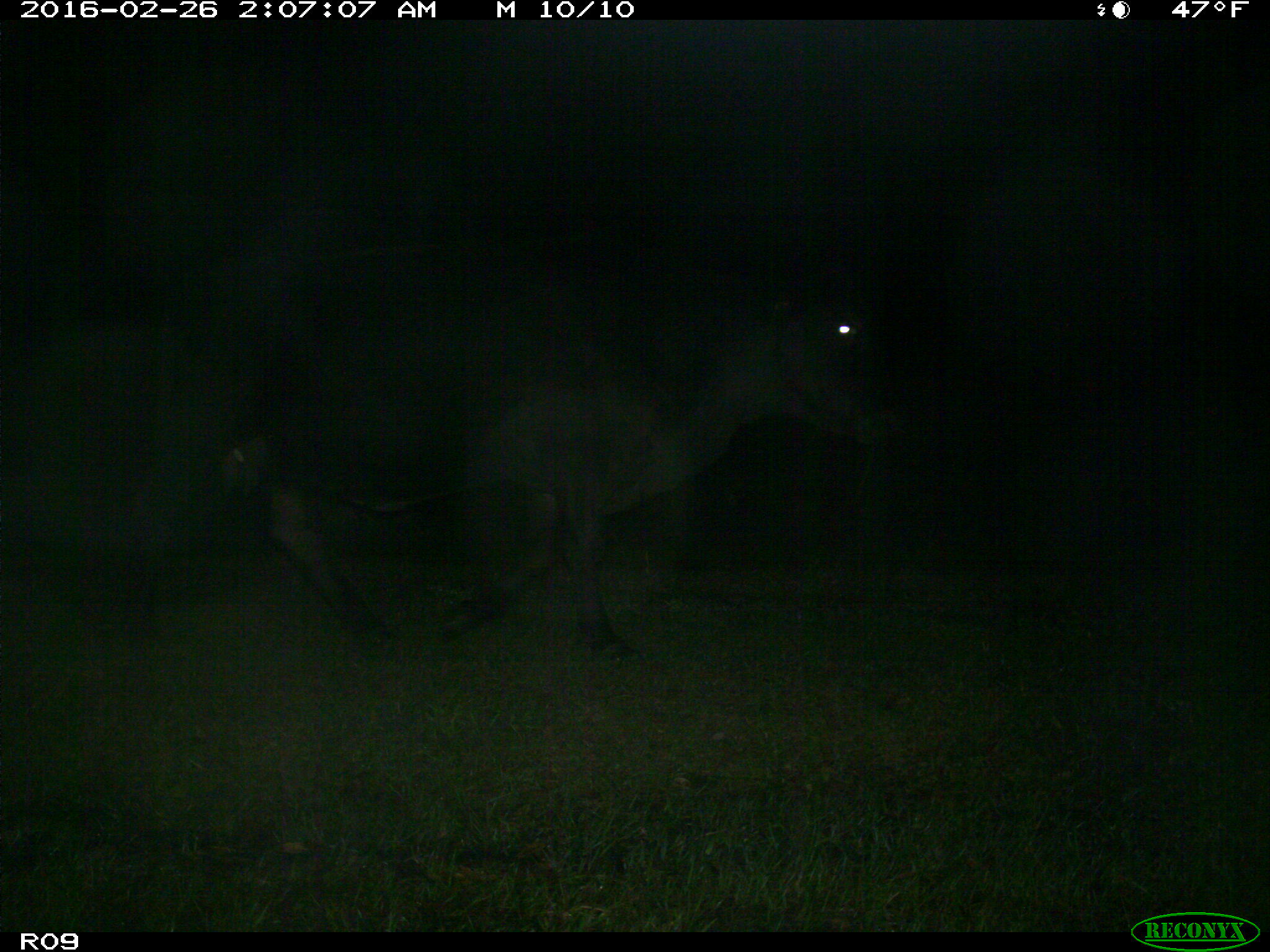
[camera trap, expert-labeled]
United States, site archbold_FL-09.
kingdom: Animalia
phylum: Chordata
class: Mammalia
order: Artiodactyla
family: Bovidae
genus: Bos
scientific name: Bos taurus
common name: domestic cow